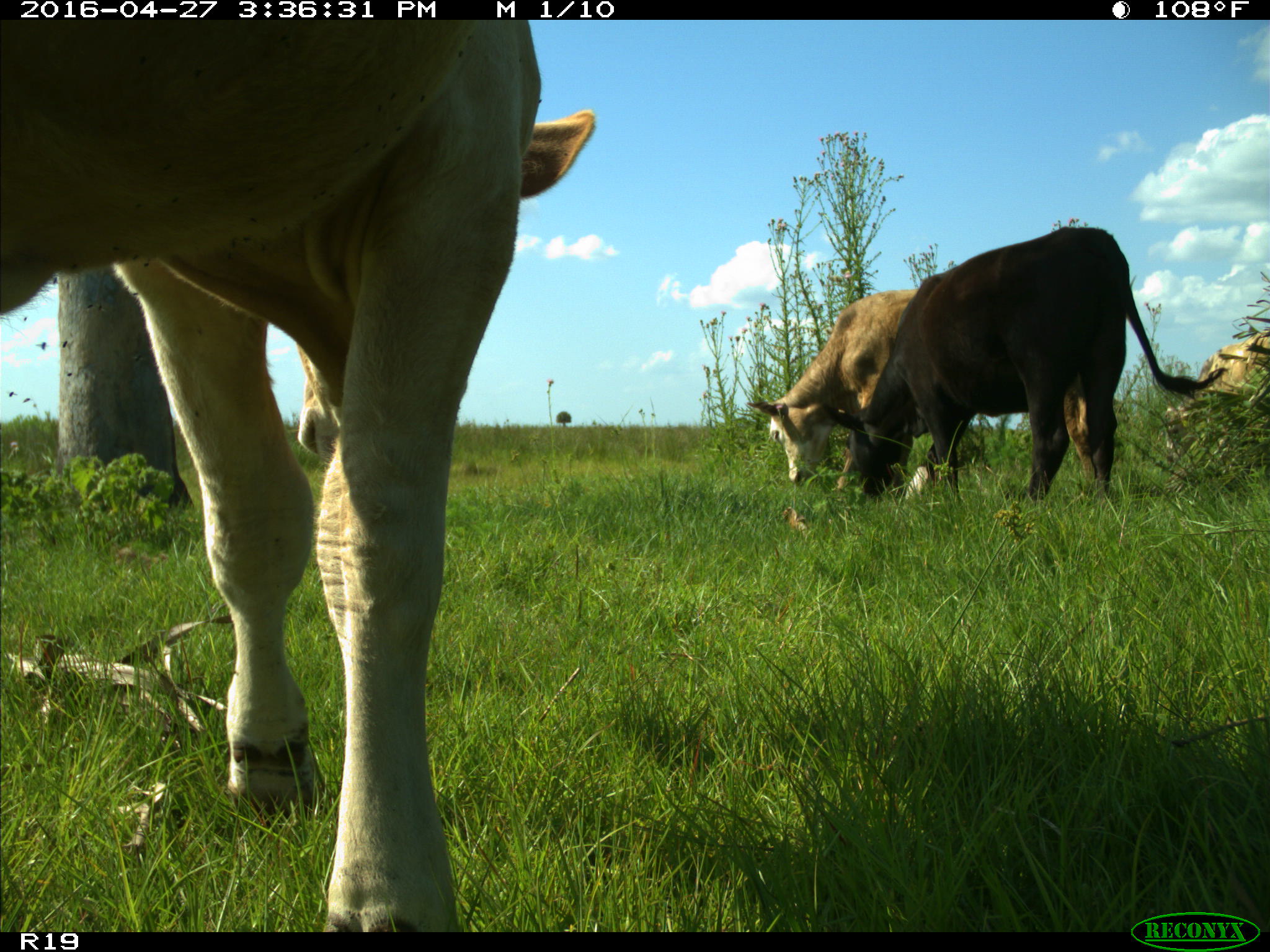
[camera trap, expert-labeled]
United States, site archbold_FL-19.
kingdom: Animalia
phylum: Chordata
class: Mammalia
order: Artiodactyla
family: Bovidae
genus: Bos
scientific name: Bos taurus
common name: domestic cow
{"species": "Bos taurus (domestic cow)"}